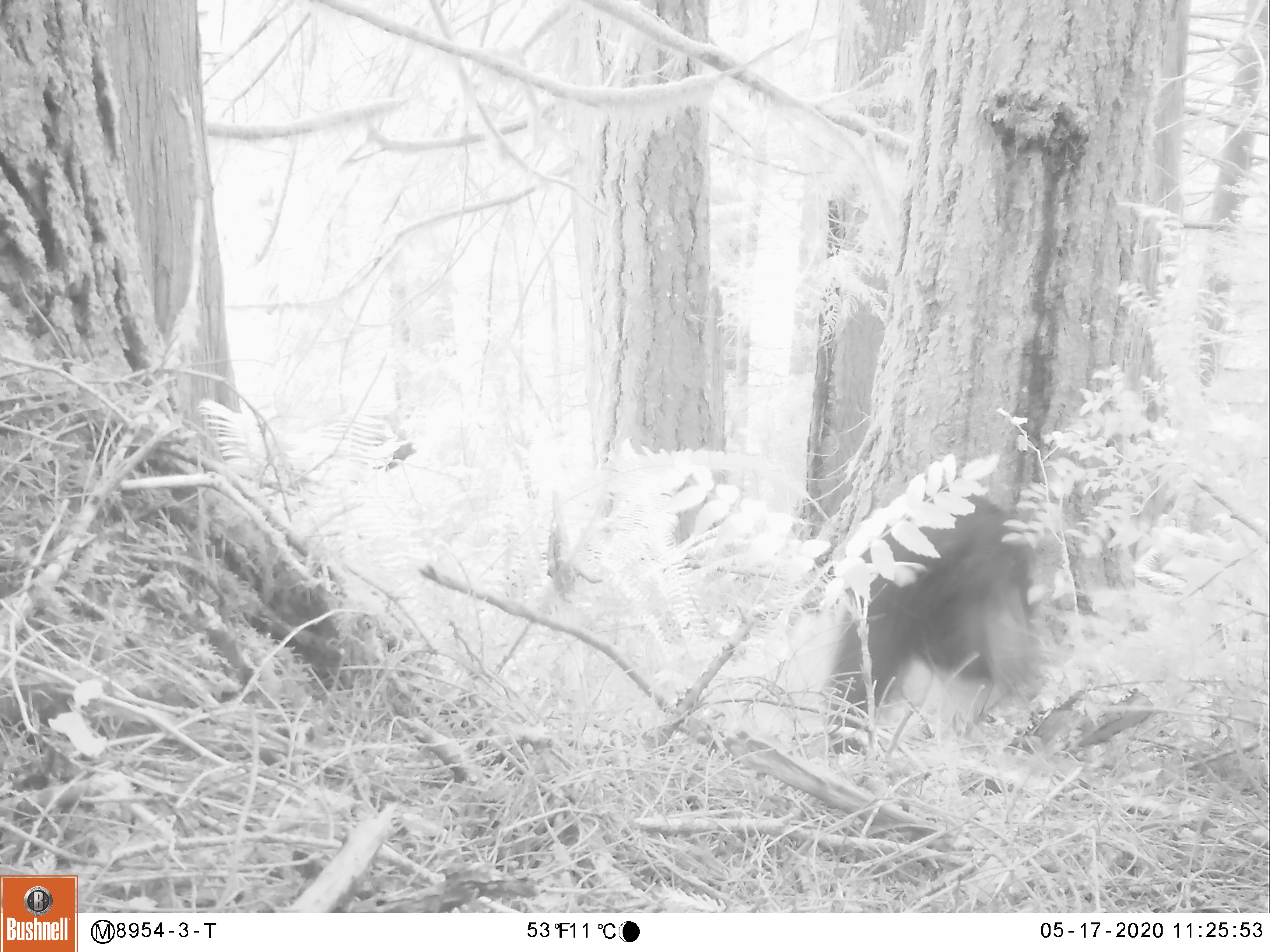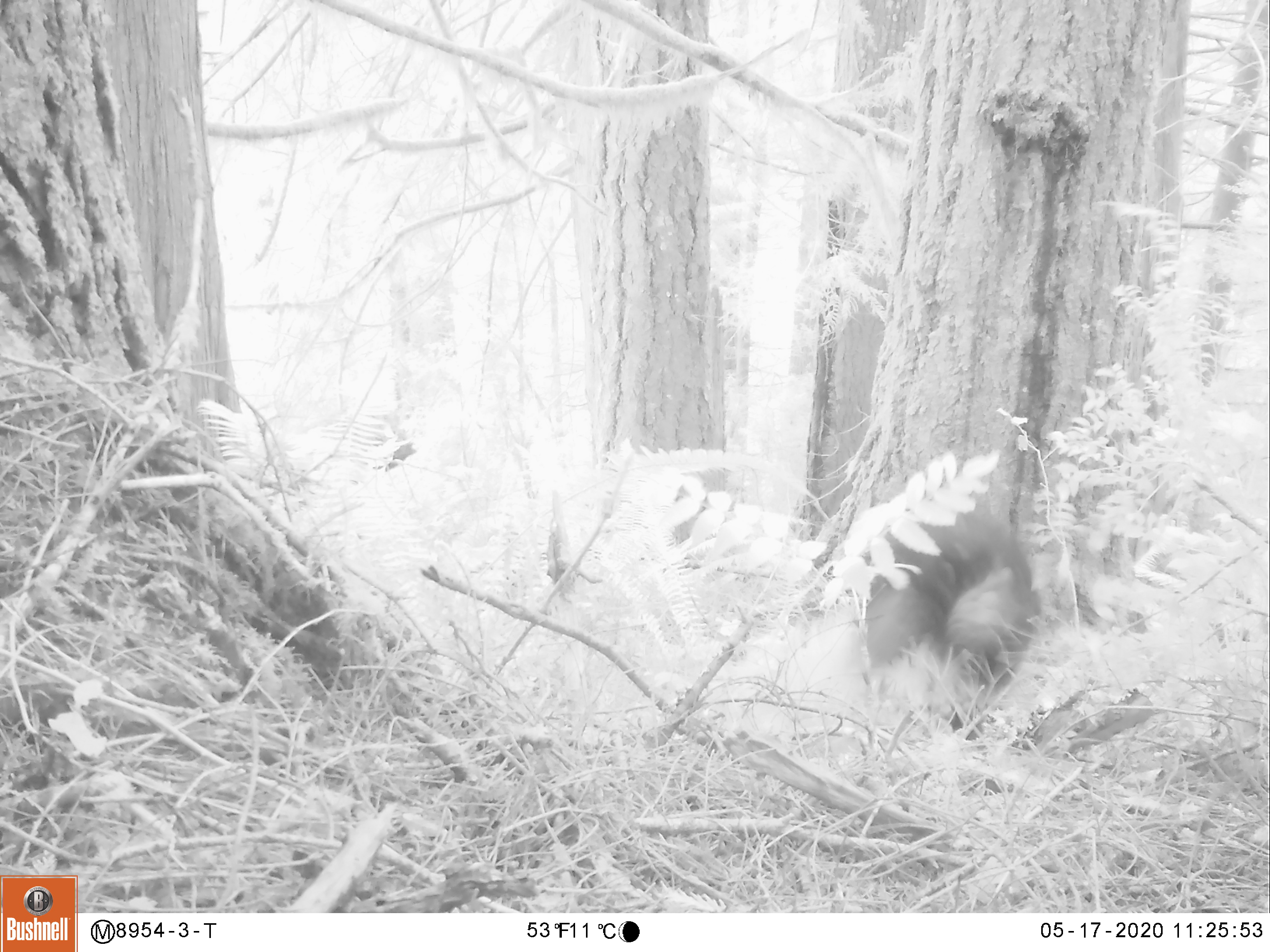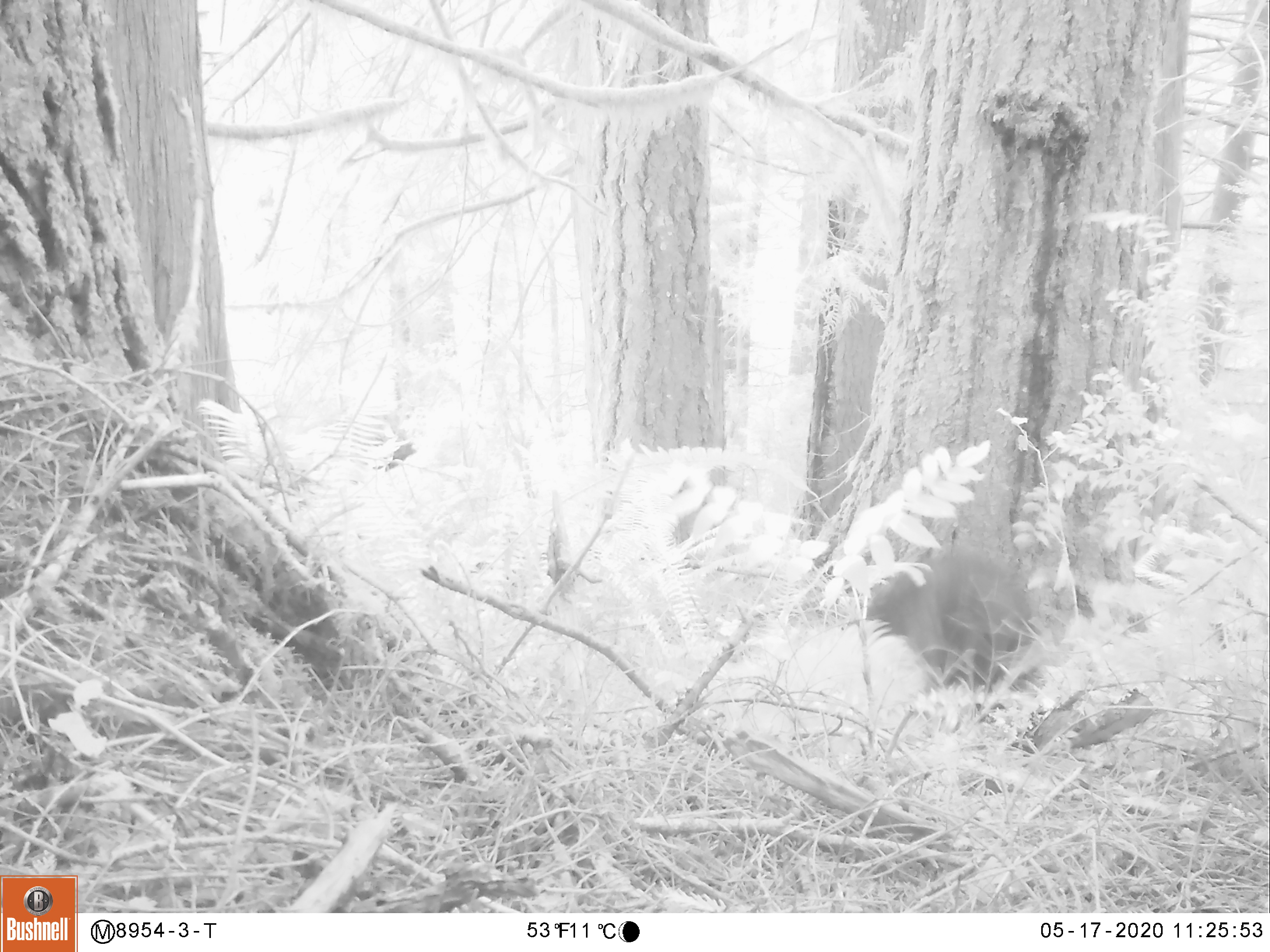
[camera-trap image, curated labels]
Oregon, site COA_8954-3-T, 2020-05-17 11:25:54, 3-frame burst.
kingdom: Animalia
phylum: Chordata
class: Mammalia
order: Carnivora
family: Ursidae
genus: Ursus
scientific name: Ursus americanus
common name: american black bear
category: black bear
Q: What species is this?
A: Black bear (american black bear) (Ursus americanus).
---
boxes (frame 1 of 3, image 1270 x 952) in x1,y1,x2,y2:
black bear: 814,490,1040,757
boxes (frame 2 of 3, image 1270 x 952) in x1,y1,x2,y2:
black bear: 848,490,1047,714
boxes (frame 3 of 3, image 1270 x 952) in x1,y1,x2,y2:
black bear: 867,534,1042,712